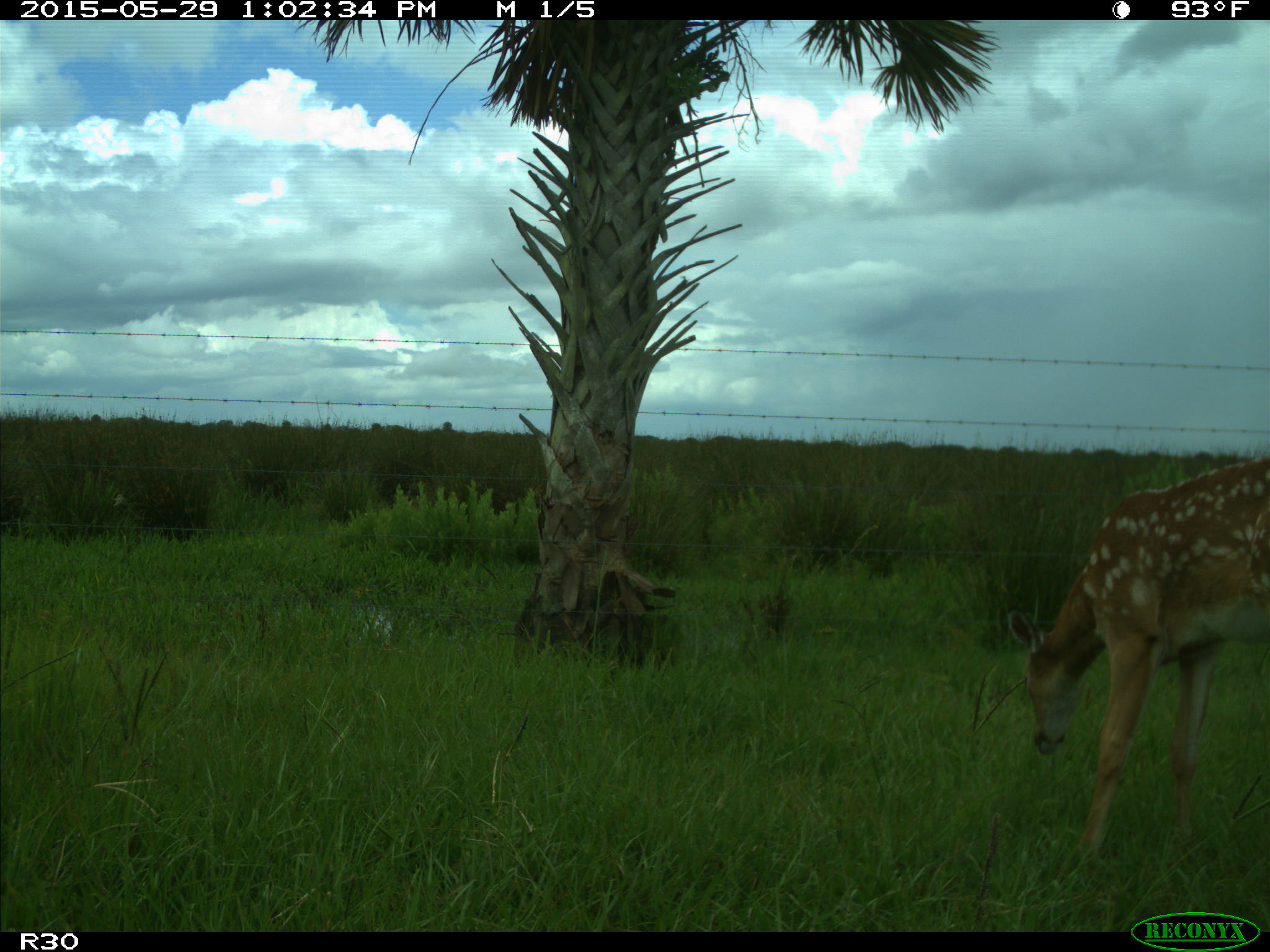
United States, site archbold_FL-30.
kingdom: Animalia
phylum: Chordata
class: Mammalia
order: Artiodactyla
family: Cervidae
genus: Odocoileus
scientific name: Odocoileus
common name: deer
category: unidentified deer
Unidentified deer (deer) (Odocoileus).